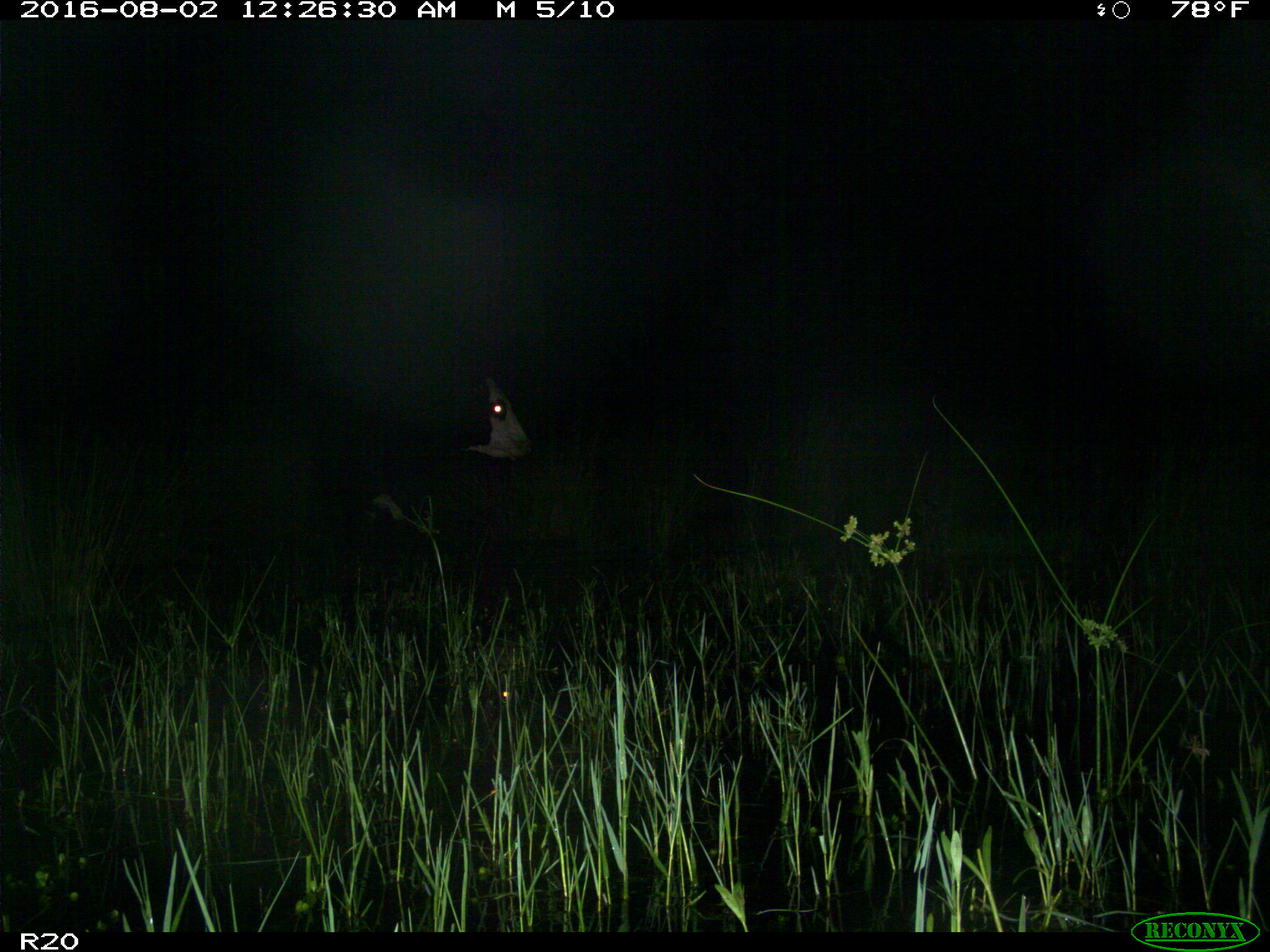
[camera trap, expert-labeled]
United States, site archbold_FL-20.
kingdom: Animalia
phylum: Chordata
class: Mammalia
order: Artiodactyla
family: Bovidae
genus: Bos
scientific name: Bos taurus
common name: domestic cow